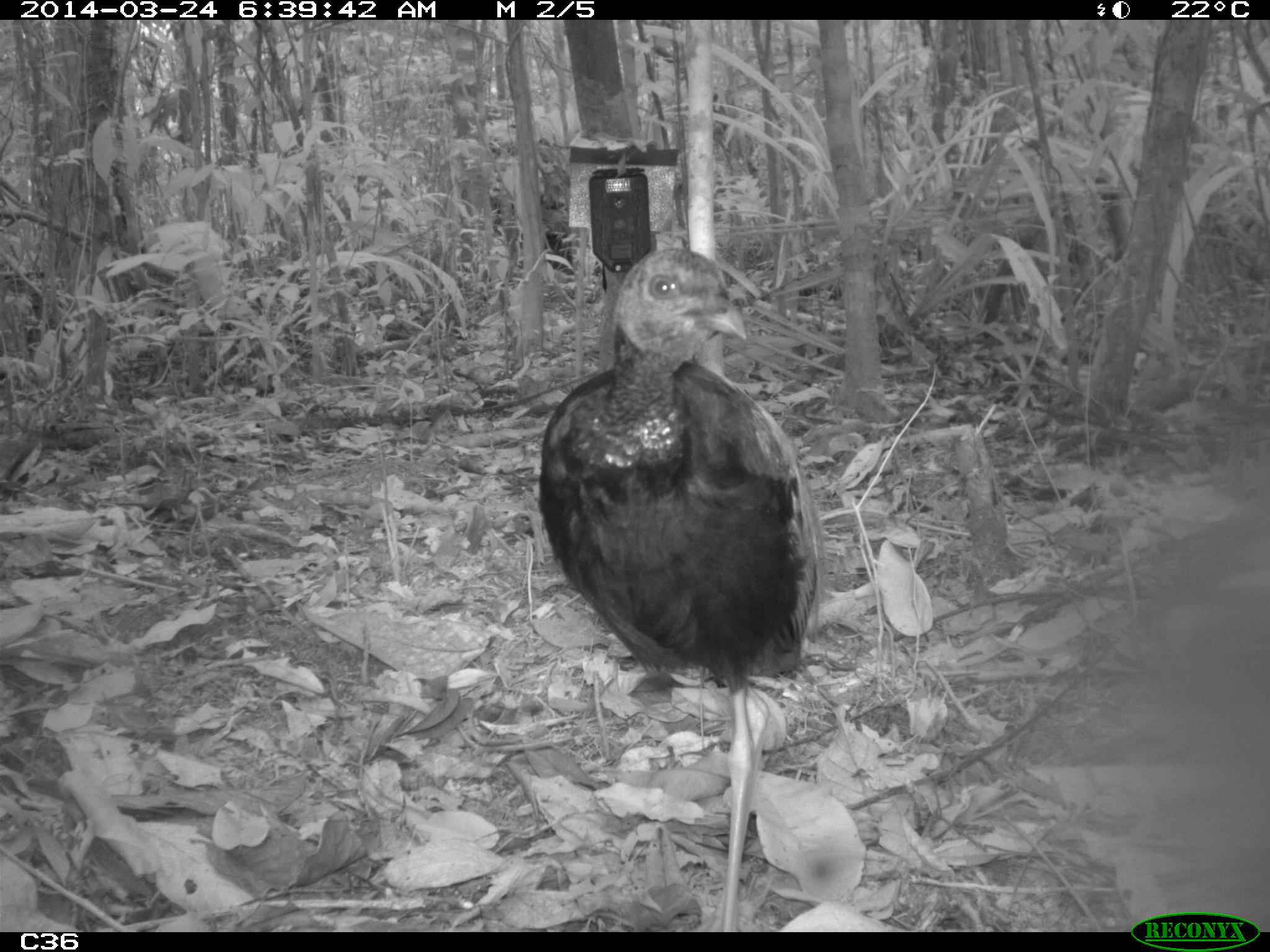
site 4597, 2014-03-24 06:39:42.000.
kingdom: Animalia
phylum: Chordata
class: Aves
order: Gruiformes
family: Psophiidae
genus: Psophia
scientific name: Psophia crepitans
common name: gray-winged trumpeter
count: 9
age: adult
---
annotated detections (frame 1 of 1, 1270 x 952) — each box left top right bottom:
psophia crepitans: 535 243 831 930